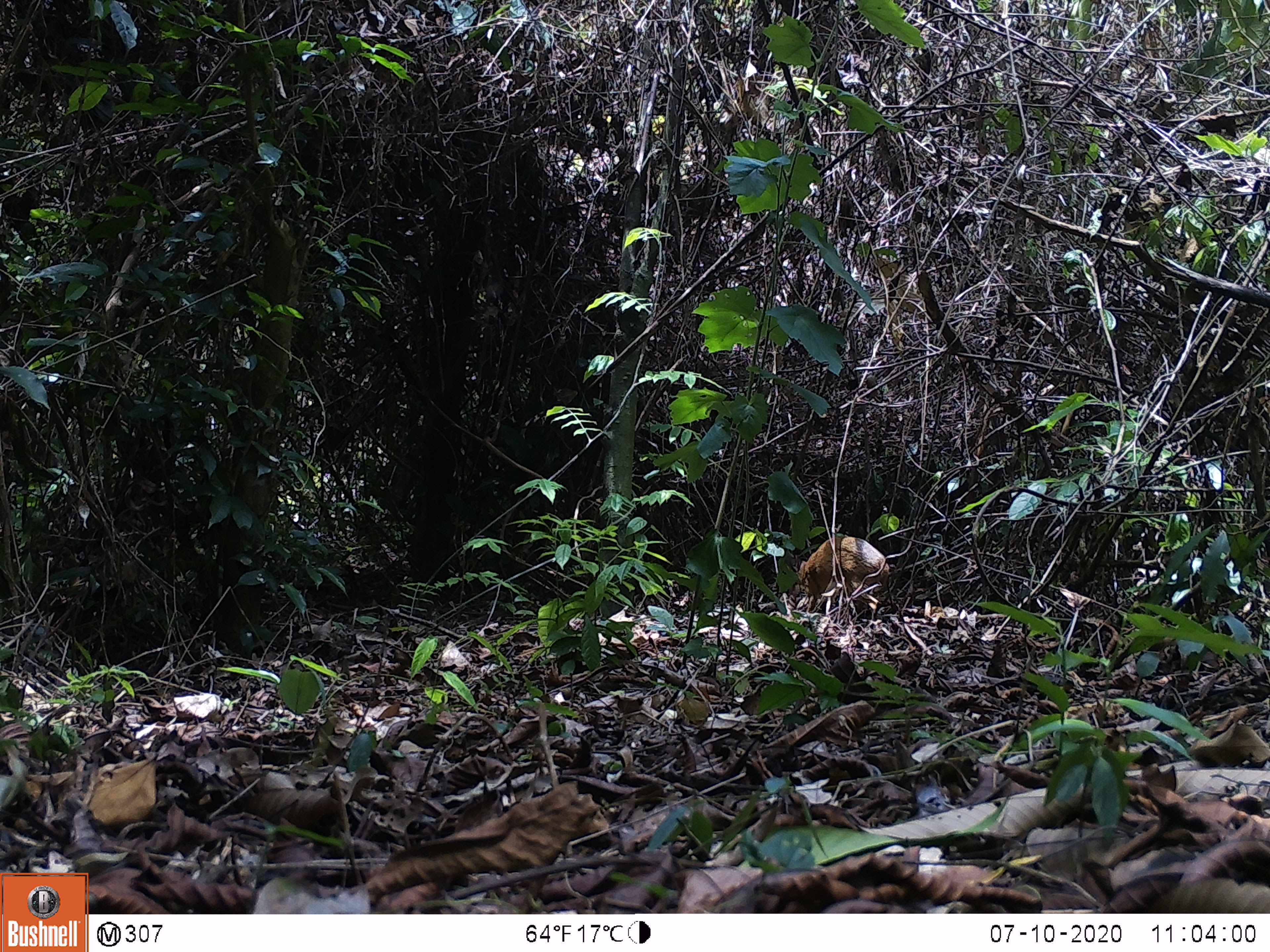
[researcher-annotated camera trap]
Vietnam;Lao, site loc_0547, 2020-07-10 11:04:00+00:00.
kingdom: Animalia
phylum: Chordata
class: Mammalia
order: Artiodactyla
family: Tragulidae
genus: Moschiola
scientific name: Moschiola meminna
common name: chevrotain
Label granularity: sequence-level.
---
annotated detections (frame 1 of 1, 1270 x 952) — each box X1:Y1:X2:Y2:
chevrotain: 788:536:889:613